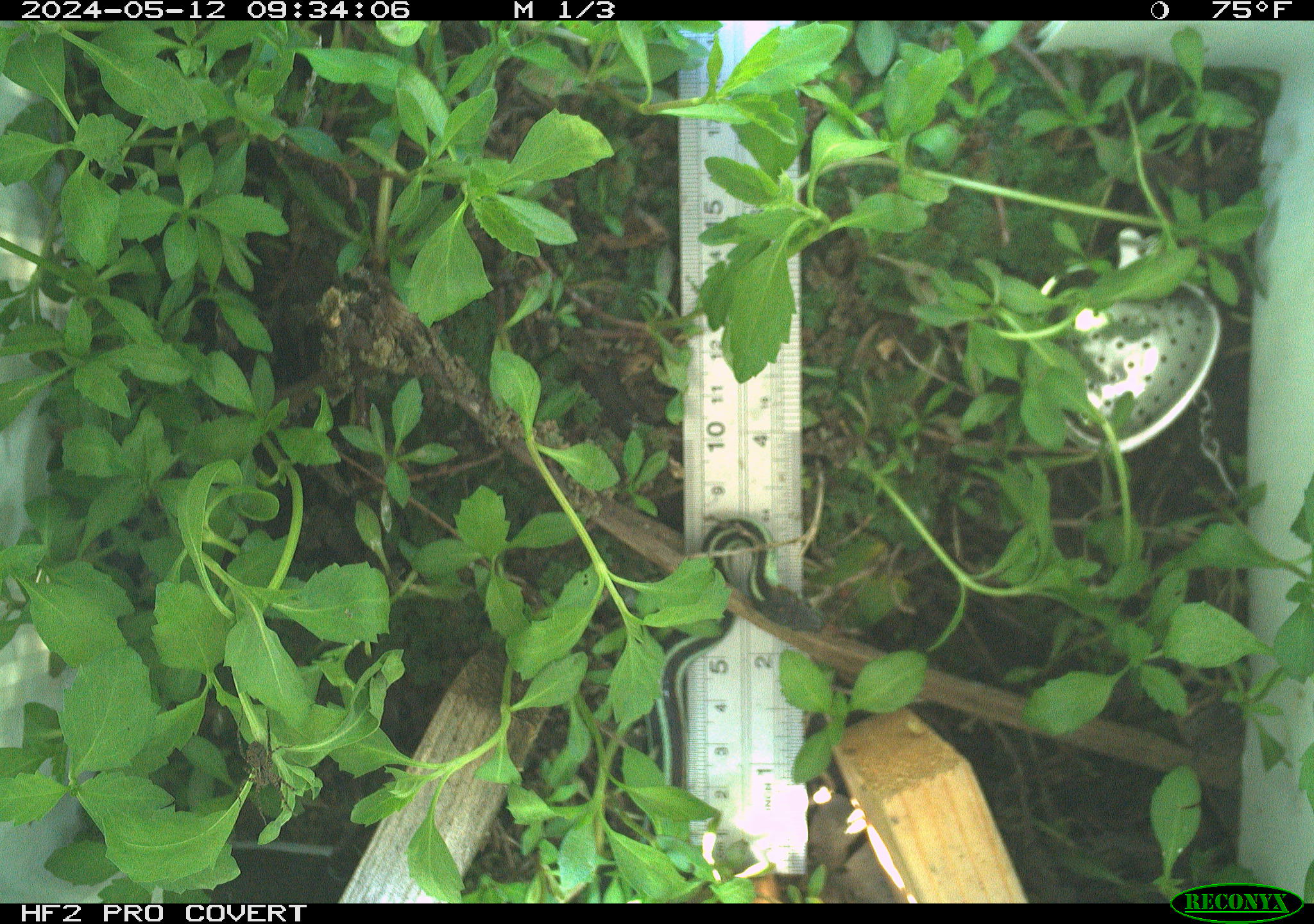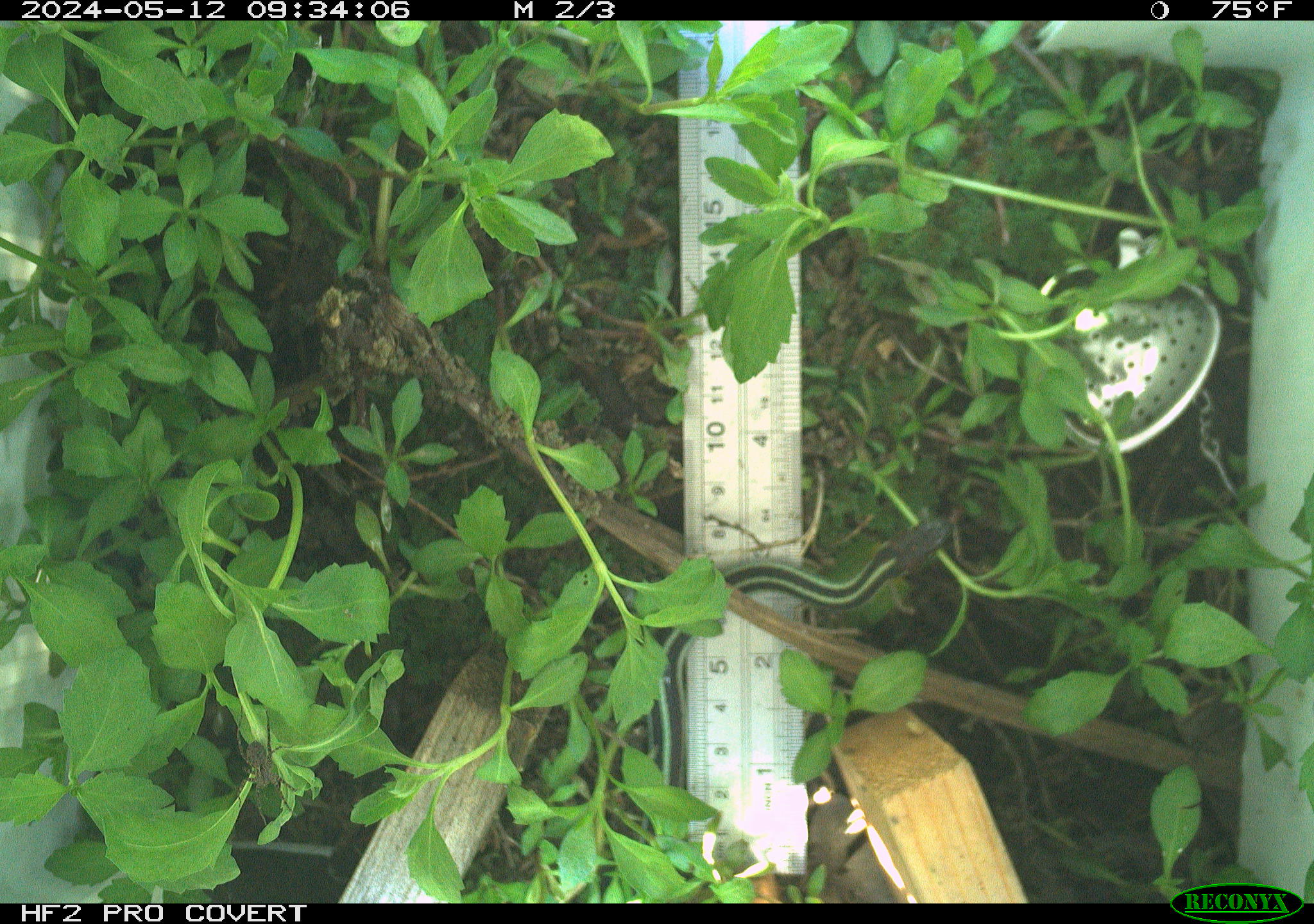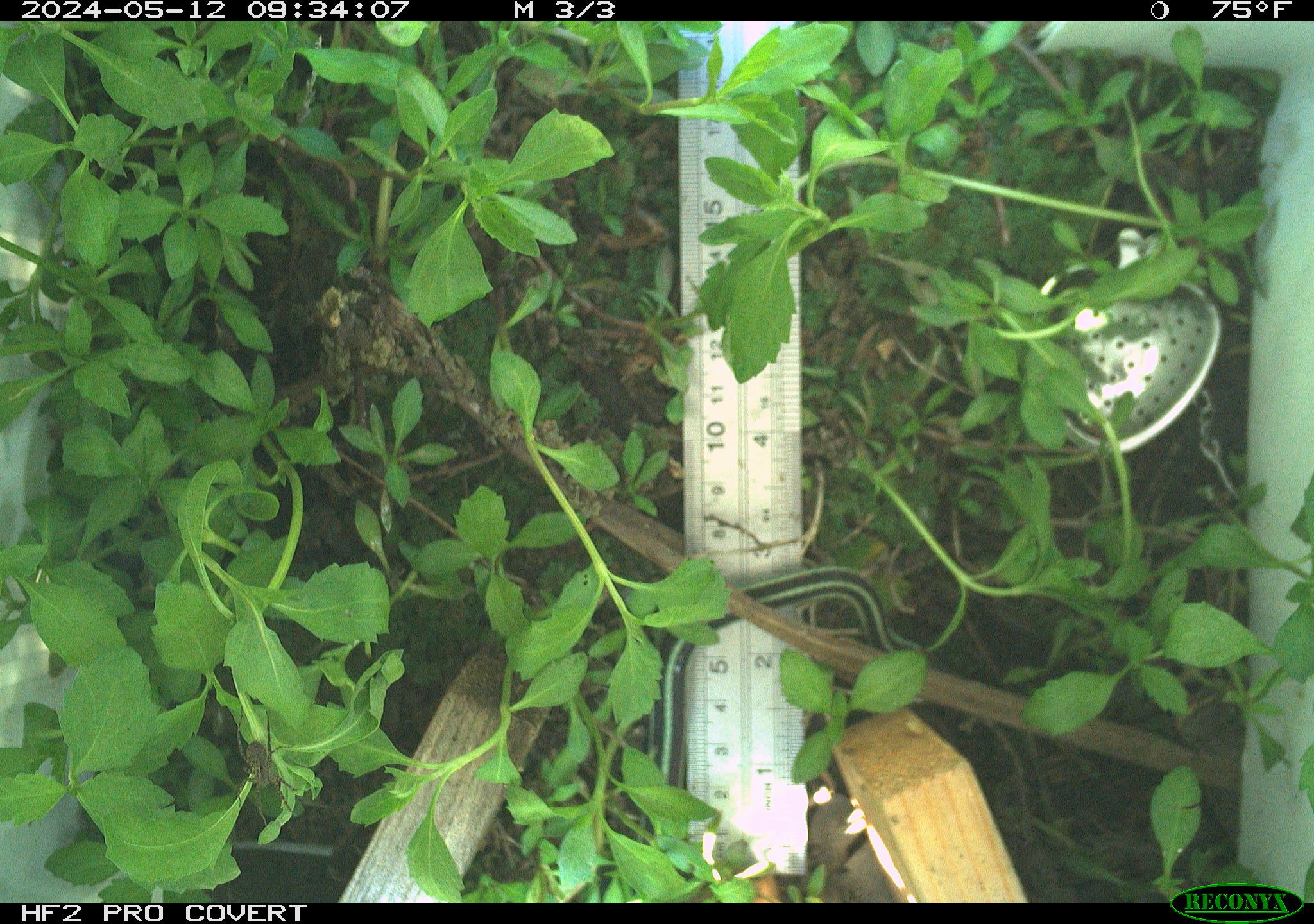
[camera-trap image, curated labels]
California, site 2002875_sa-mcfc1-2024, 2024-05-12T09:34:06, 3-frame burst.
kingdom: Animalia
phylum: Chordata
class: Reptilia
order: Squamata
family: Colubridae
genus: Thamnophis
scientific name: Thamnophis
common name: american gartersnakes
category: thamnophis species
Thamnophis species (american gartersnakes) (Thamnophis).